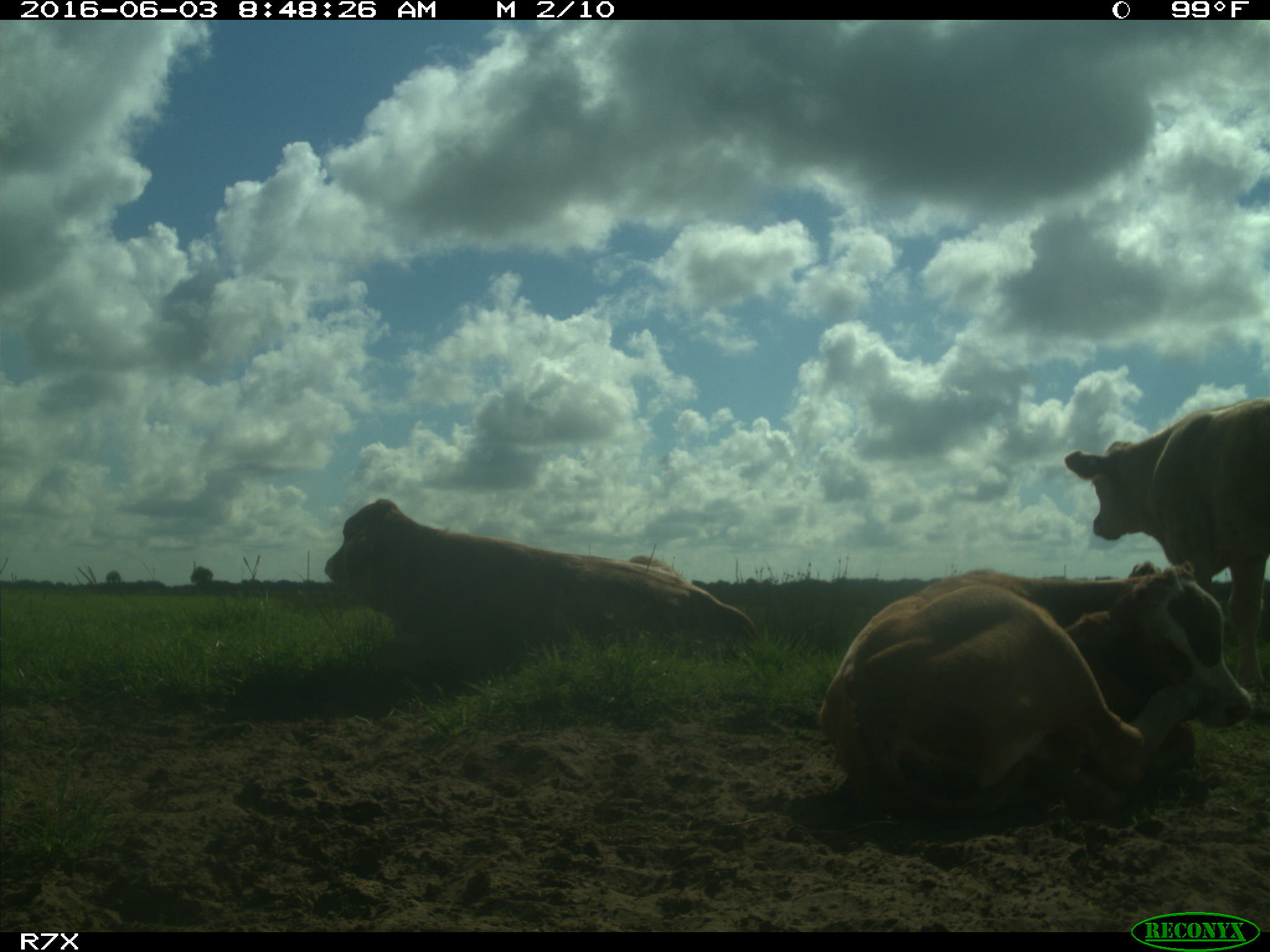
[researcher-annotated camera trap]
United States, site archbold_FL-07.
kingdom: Animalia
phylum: Chordata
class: Mammalia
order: Artiodactyla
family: Bovidae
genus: Bos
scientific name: Bos taurus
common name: domestic cow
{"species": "Bos taurus (domestic cow)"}